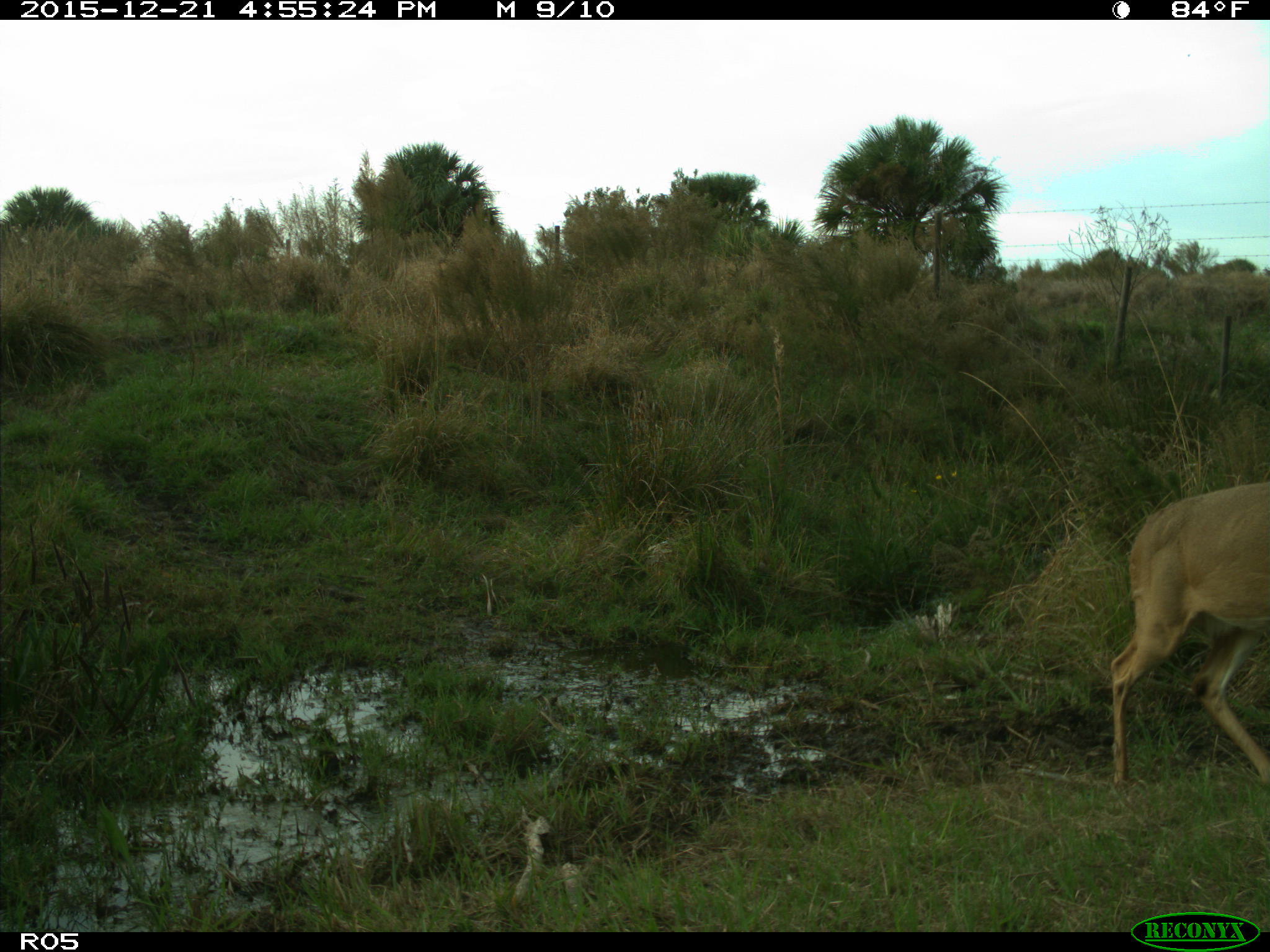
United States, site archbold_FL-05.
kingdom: Animalia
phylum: Chordata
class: Mammalia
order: Artiodactyla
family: Cervidae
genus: Odocoileus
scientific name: Odocoileus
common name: deer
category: unidentified deer